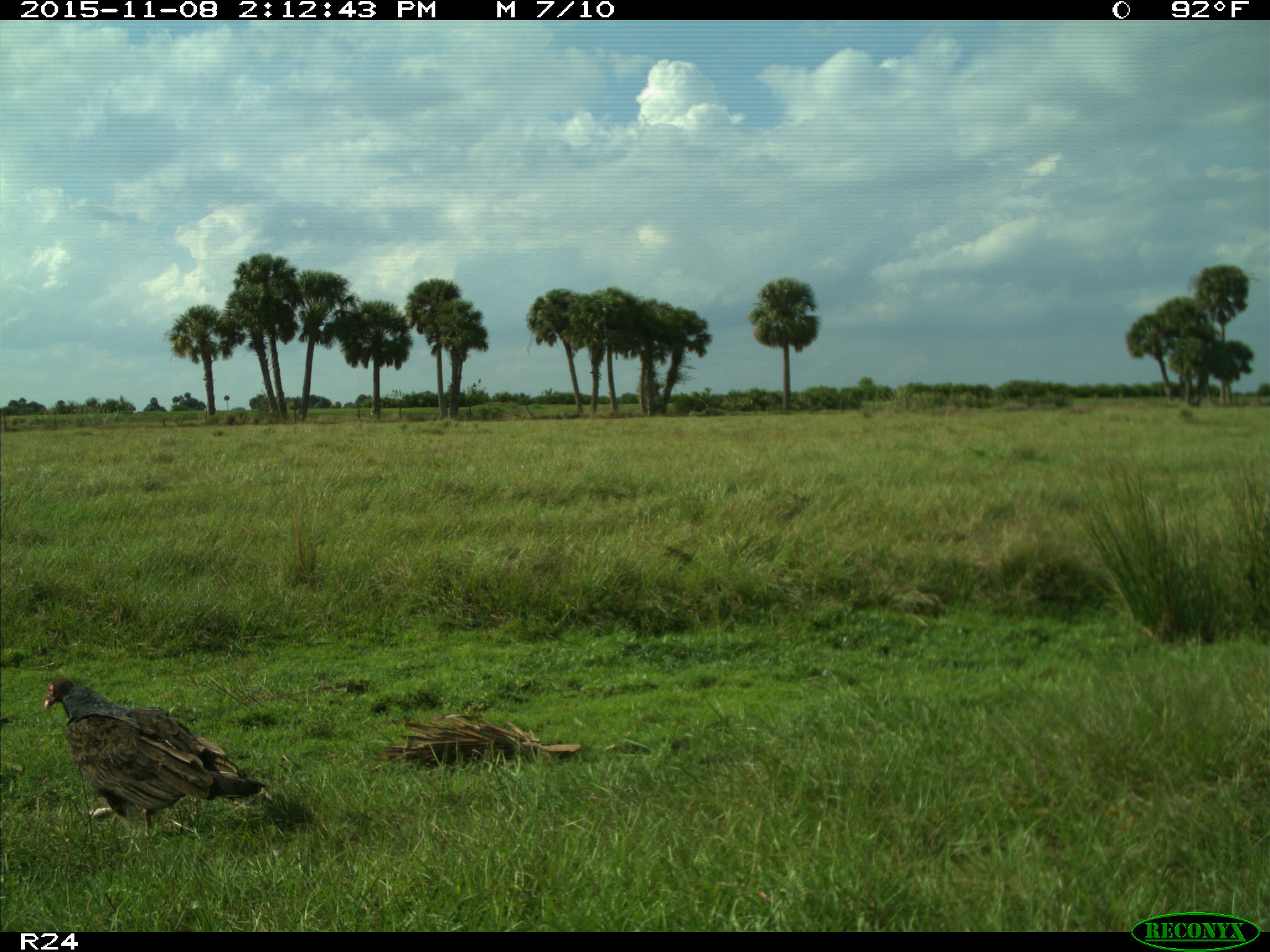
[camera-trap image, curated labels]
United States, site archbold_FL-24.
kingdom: Animalia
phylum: Chordata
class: Aves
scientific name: Aves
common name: birds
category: unidentified bird